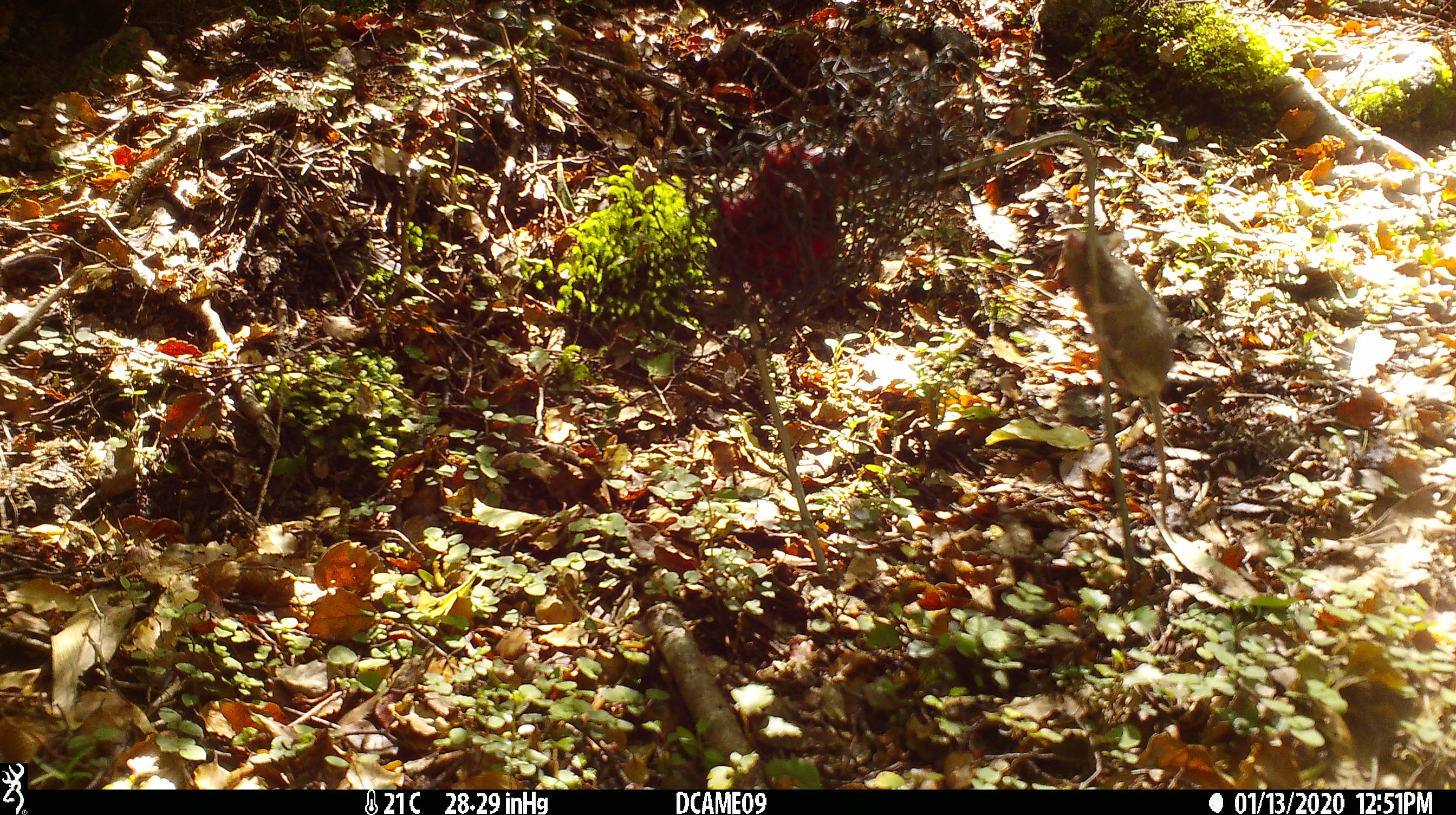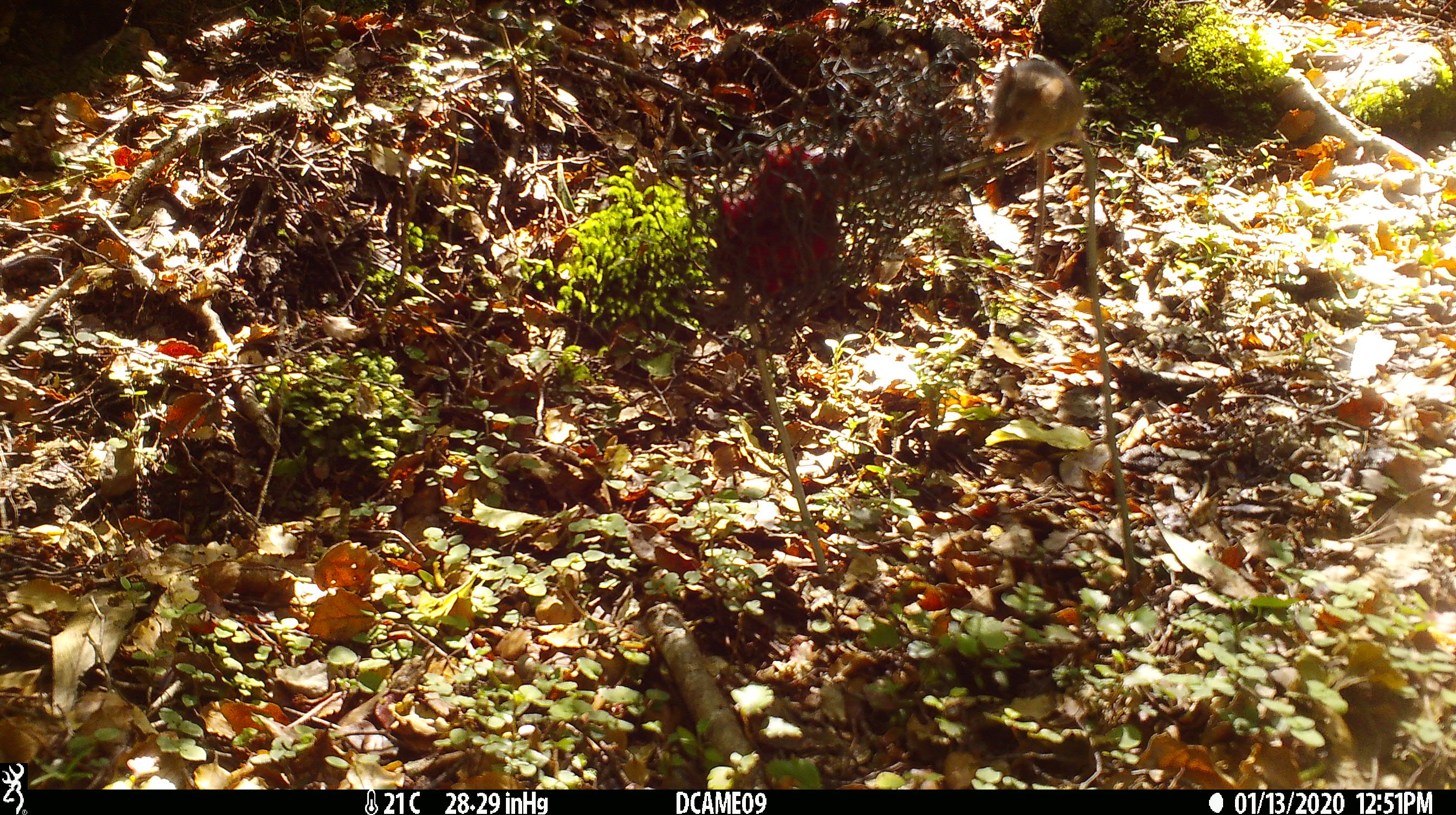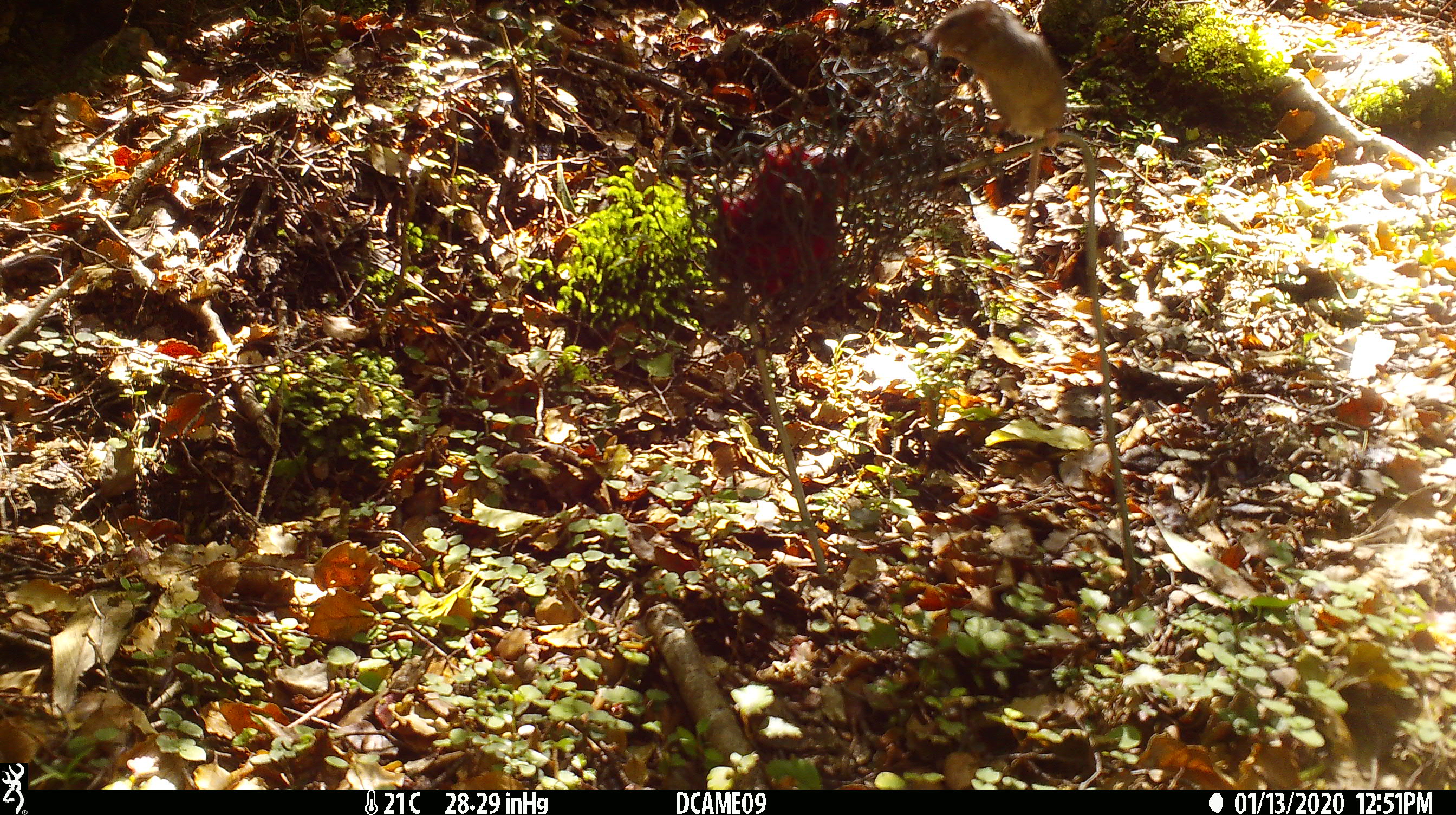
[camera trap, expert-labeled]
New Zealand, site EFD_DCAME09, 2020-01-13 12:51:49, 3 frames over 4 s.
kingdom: Animalia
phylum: Chordata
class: Mammalia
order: Rodentia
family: Muridae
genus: Mus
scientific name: Mus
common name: mouse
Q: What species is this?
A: Mouse (Mus).